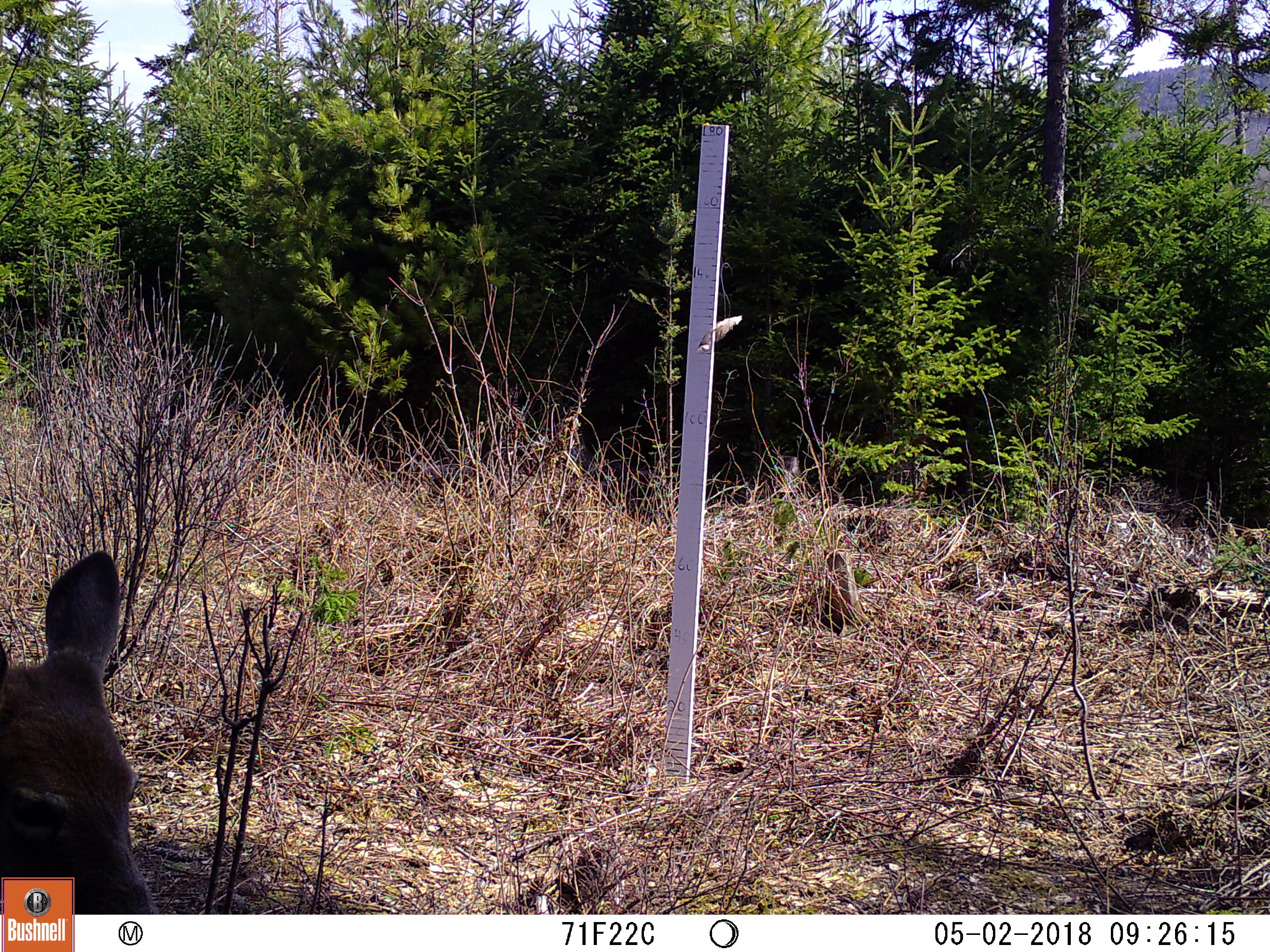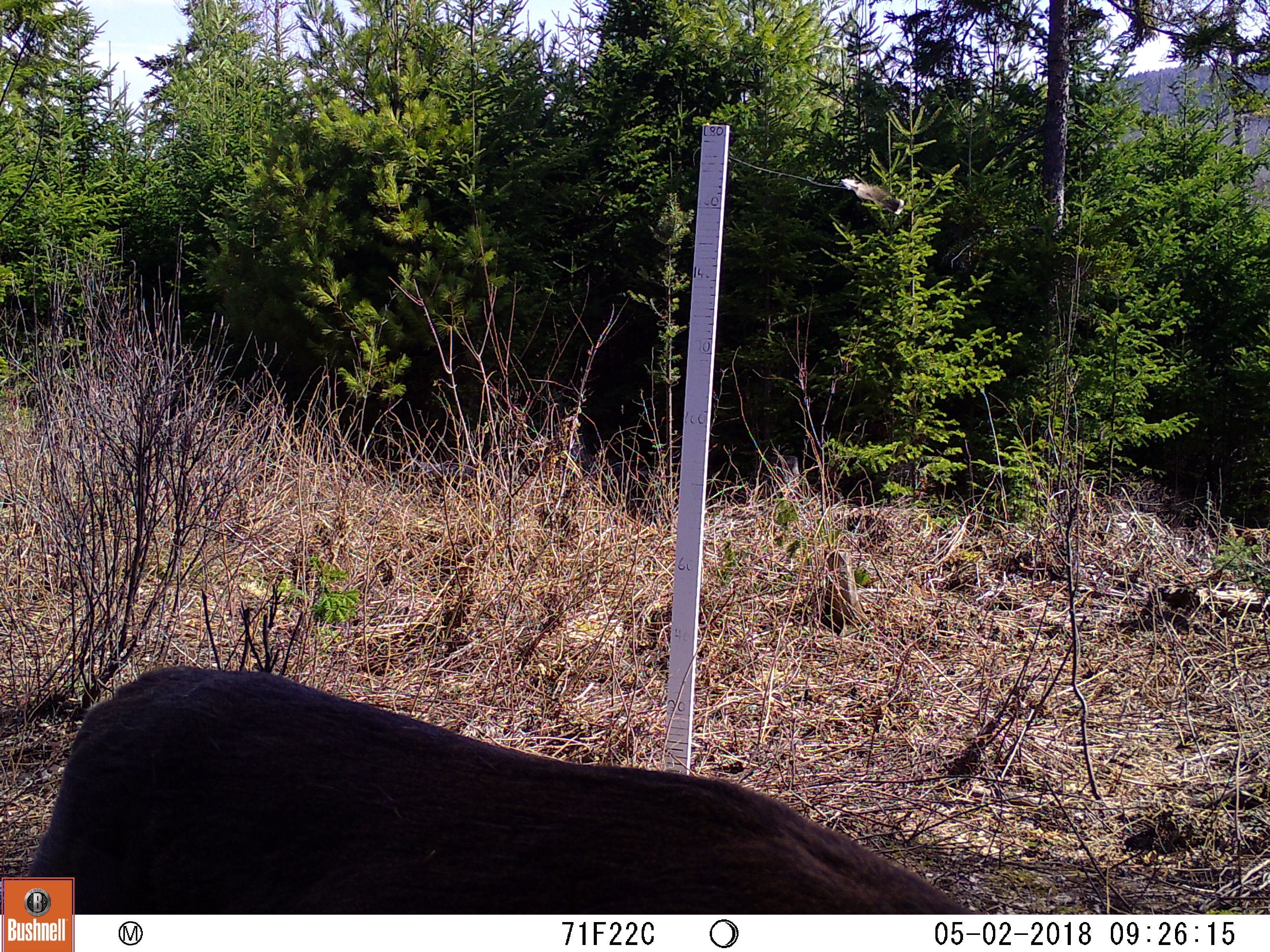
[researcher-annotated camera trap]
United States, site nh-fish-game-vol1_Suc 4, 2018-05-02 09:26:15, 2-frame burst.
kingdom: Animalia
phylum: Chordata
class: Mammalia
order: Artiodactyla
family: Cervidae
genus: Odocoileus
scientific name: Odocoileus virginianus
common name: white-tailed deer